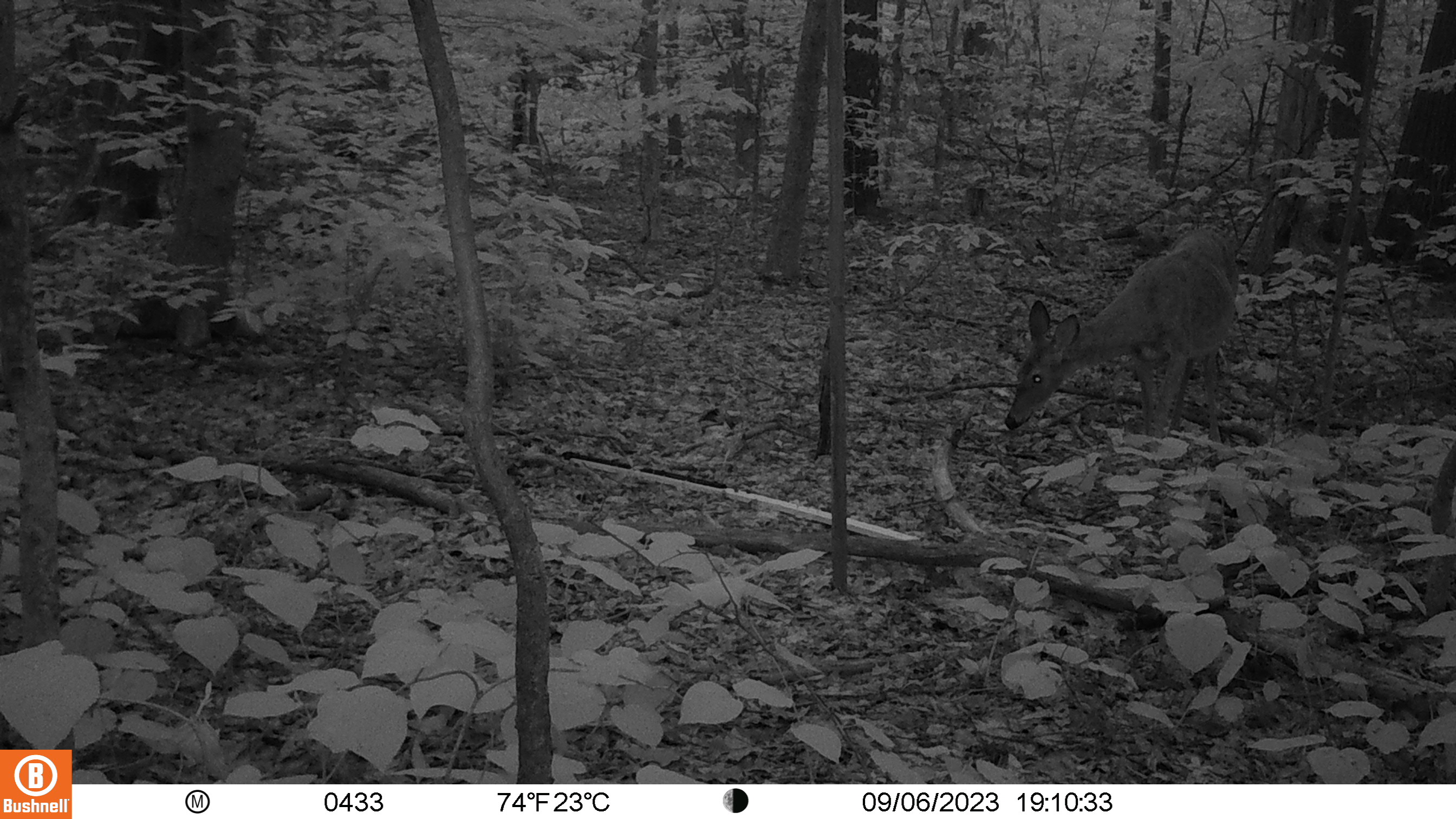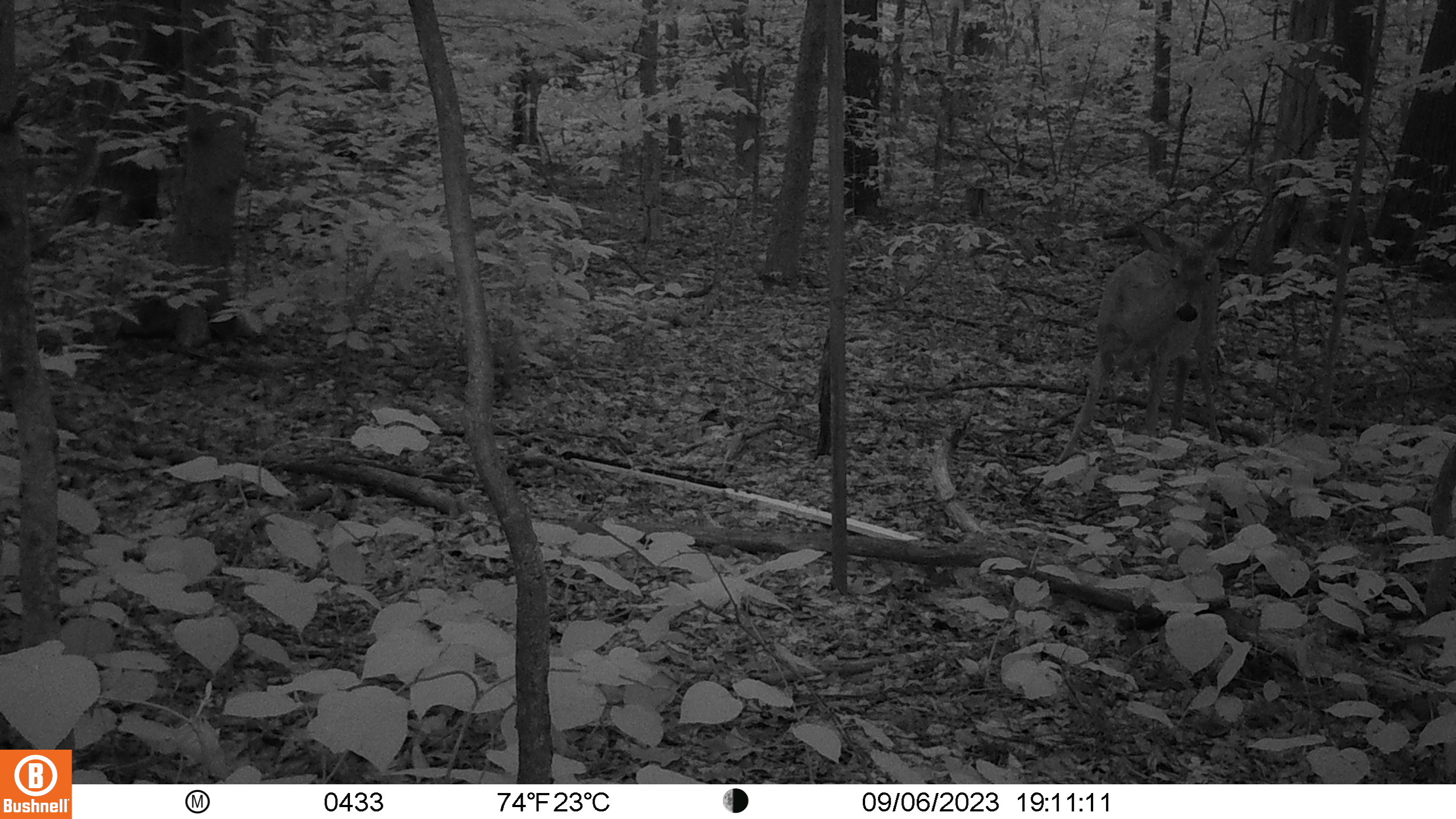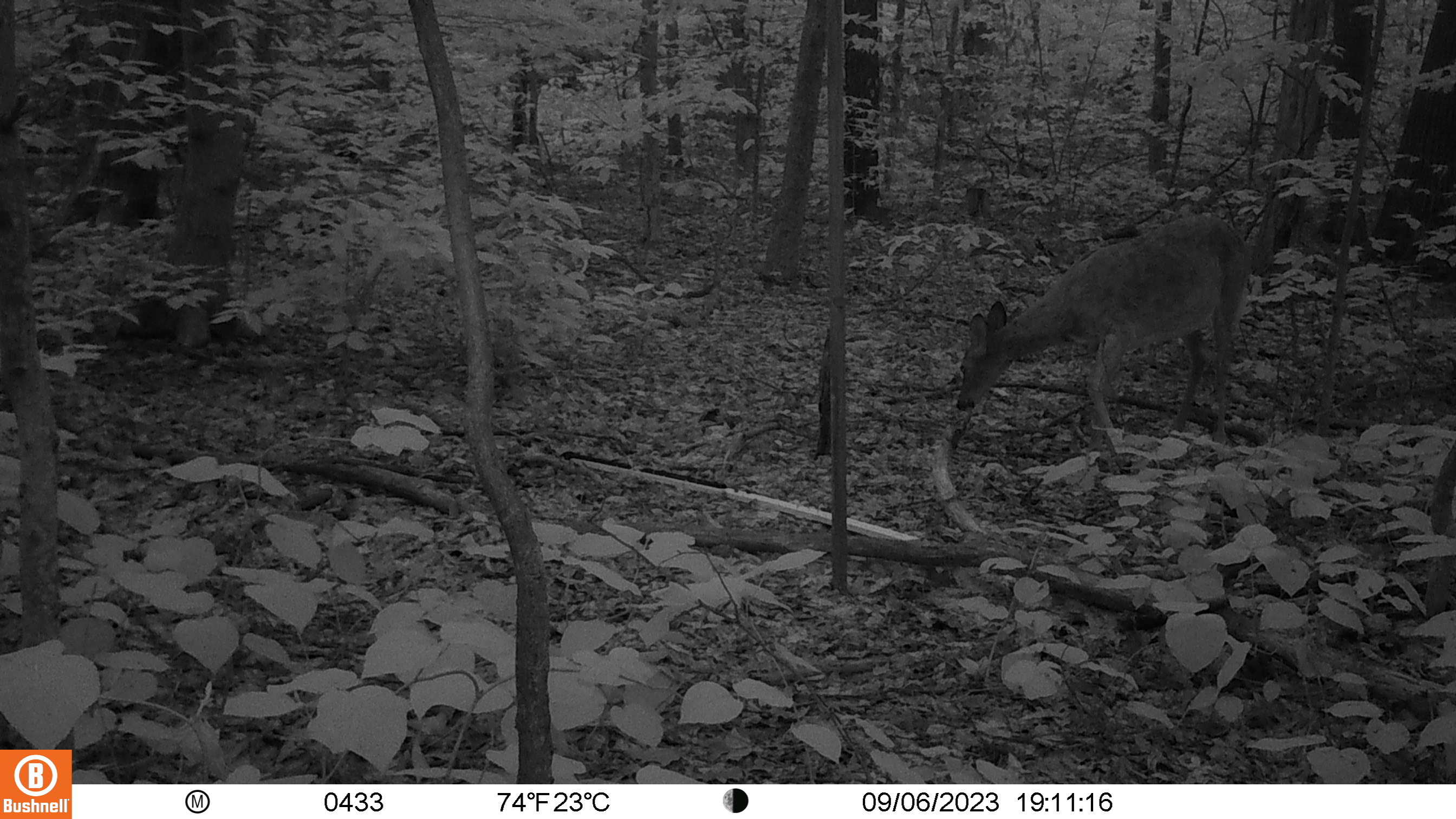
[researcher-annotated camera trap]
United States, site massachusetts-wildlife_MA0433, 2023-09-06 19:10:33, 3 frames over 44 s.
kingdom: Animalia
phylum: Chordata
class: Mammalia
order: Artiodactyla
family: Cervidae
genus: Odocoileus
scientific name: Odocoileus virginianus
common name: white-tailed deer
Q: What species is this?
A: White-tailed deer (Odocoileus virginianus).